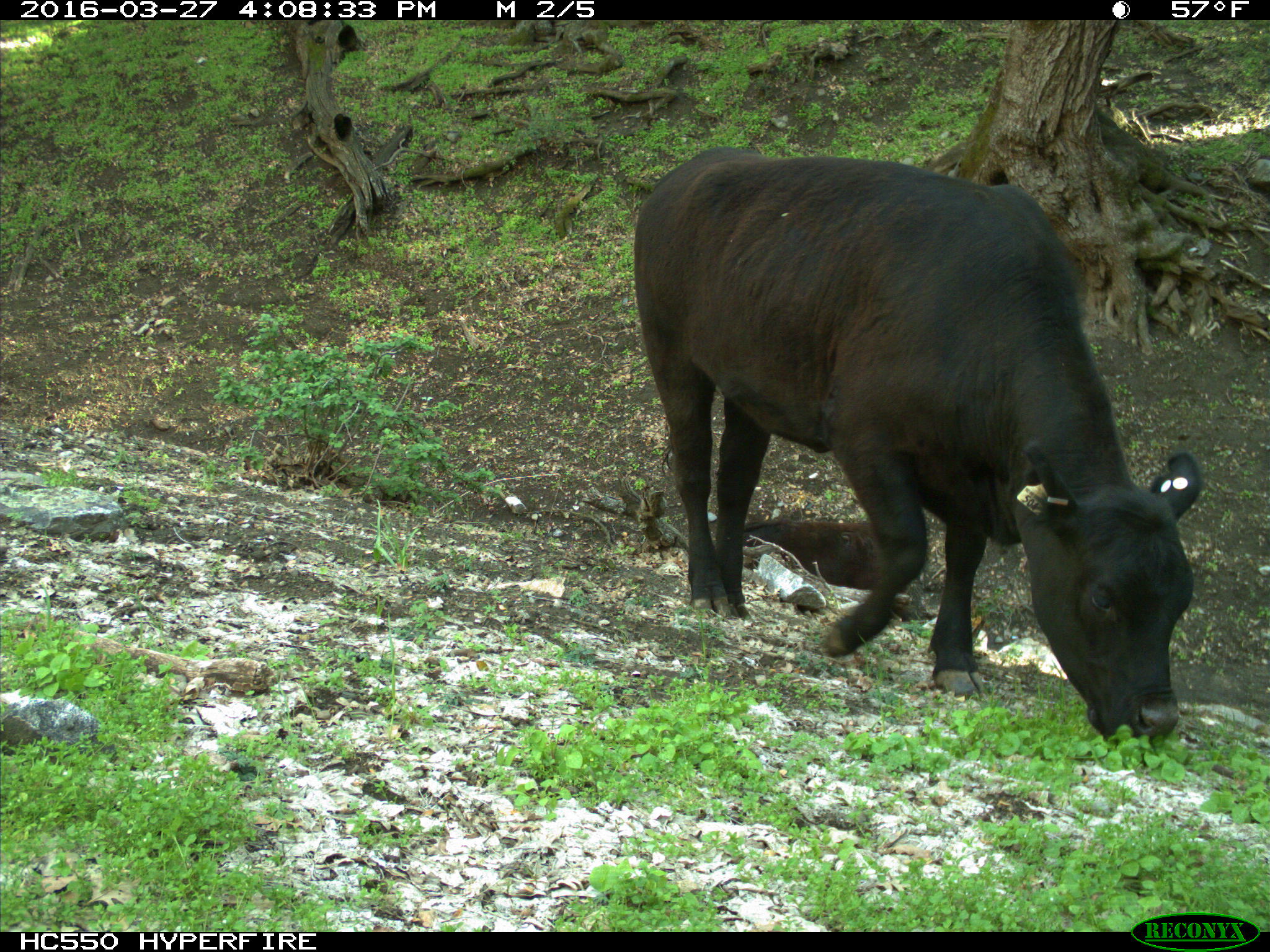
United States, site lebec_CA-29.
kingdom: Animalia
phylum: Chordata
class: Mammalia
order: Artiodactyla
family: Bovidae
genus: Bos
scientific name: Bos taurus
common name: domestic cow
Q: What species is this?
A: Bos taurus (domestic cow).